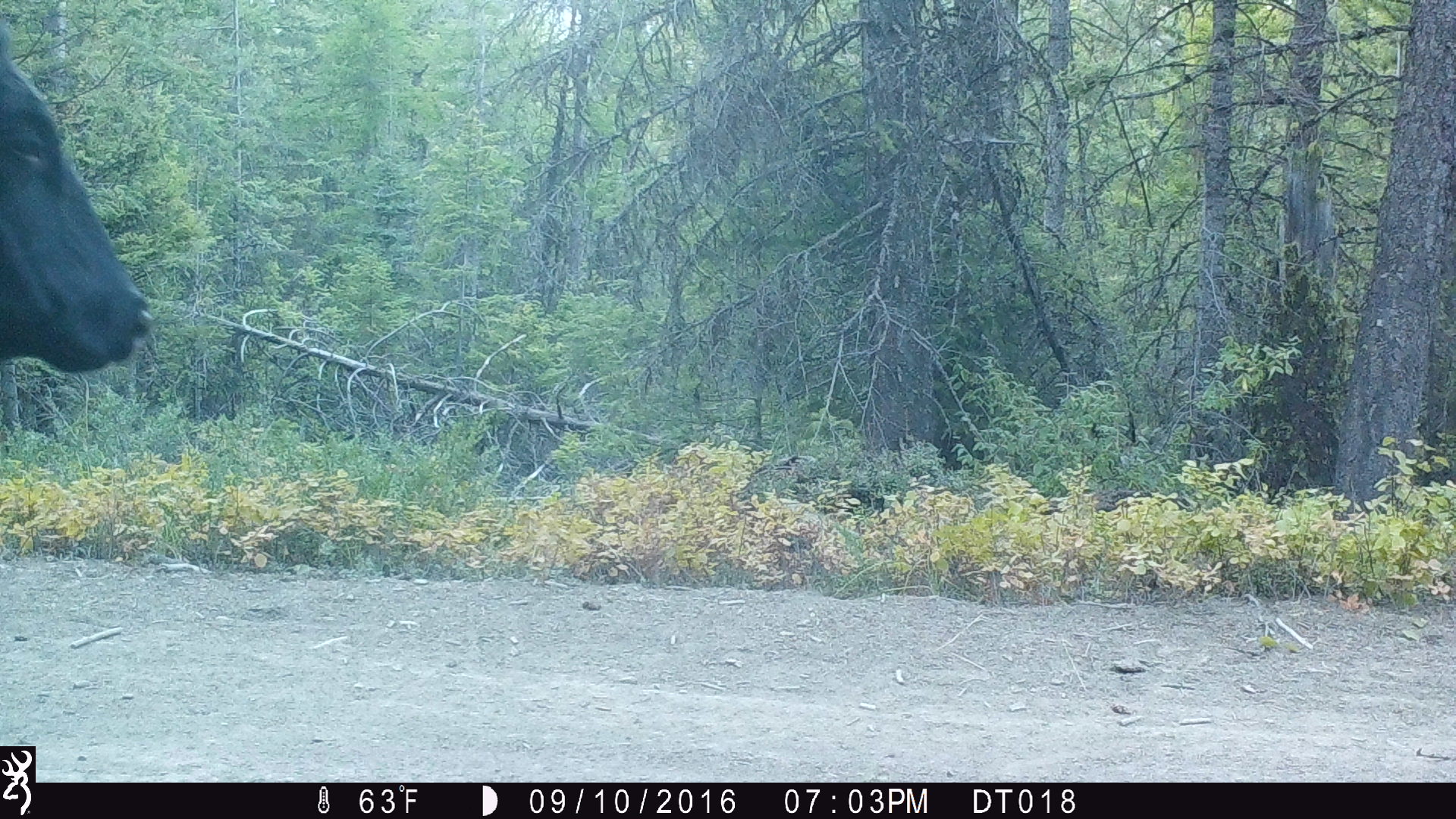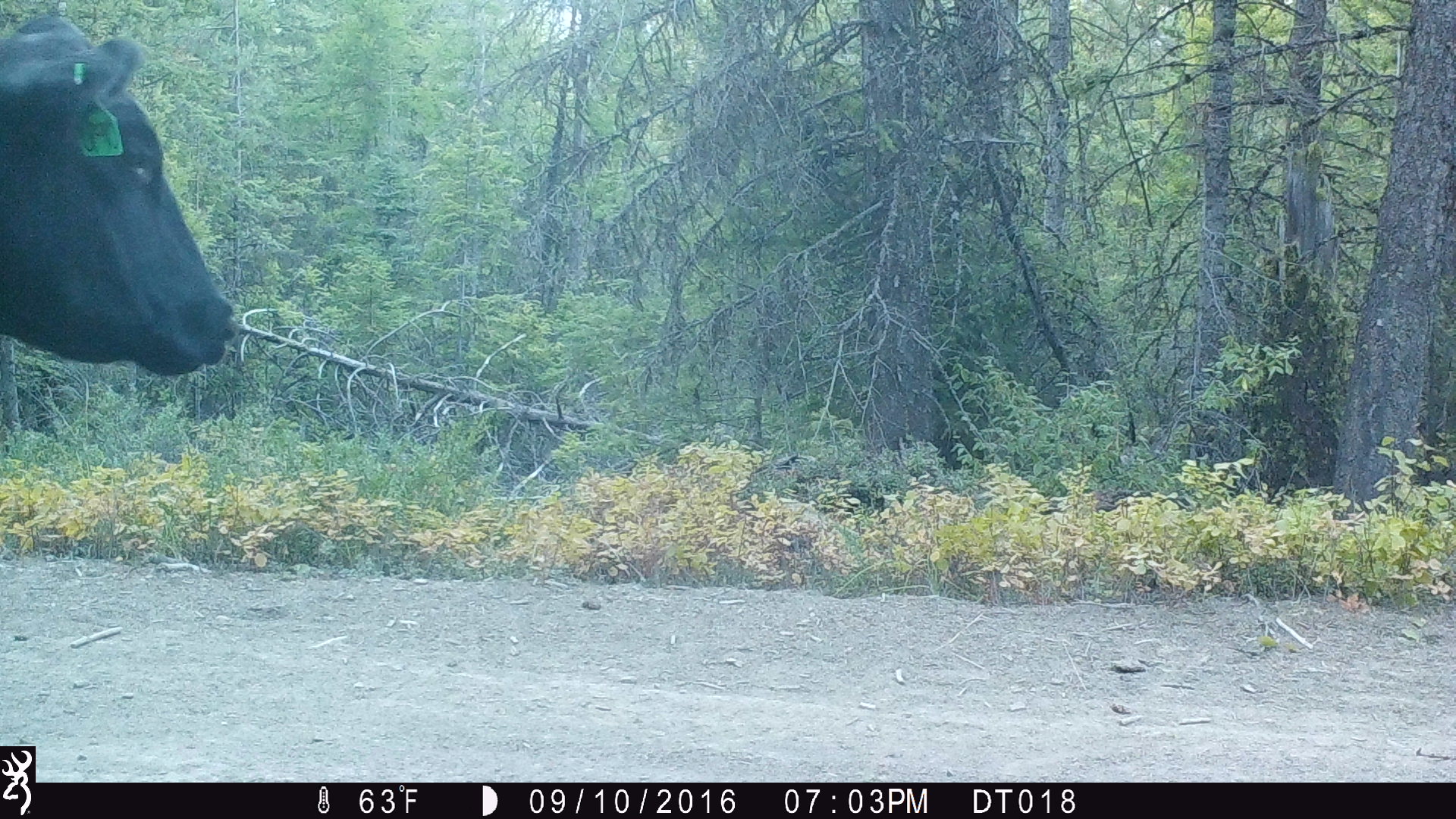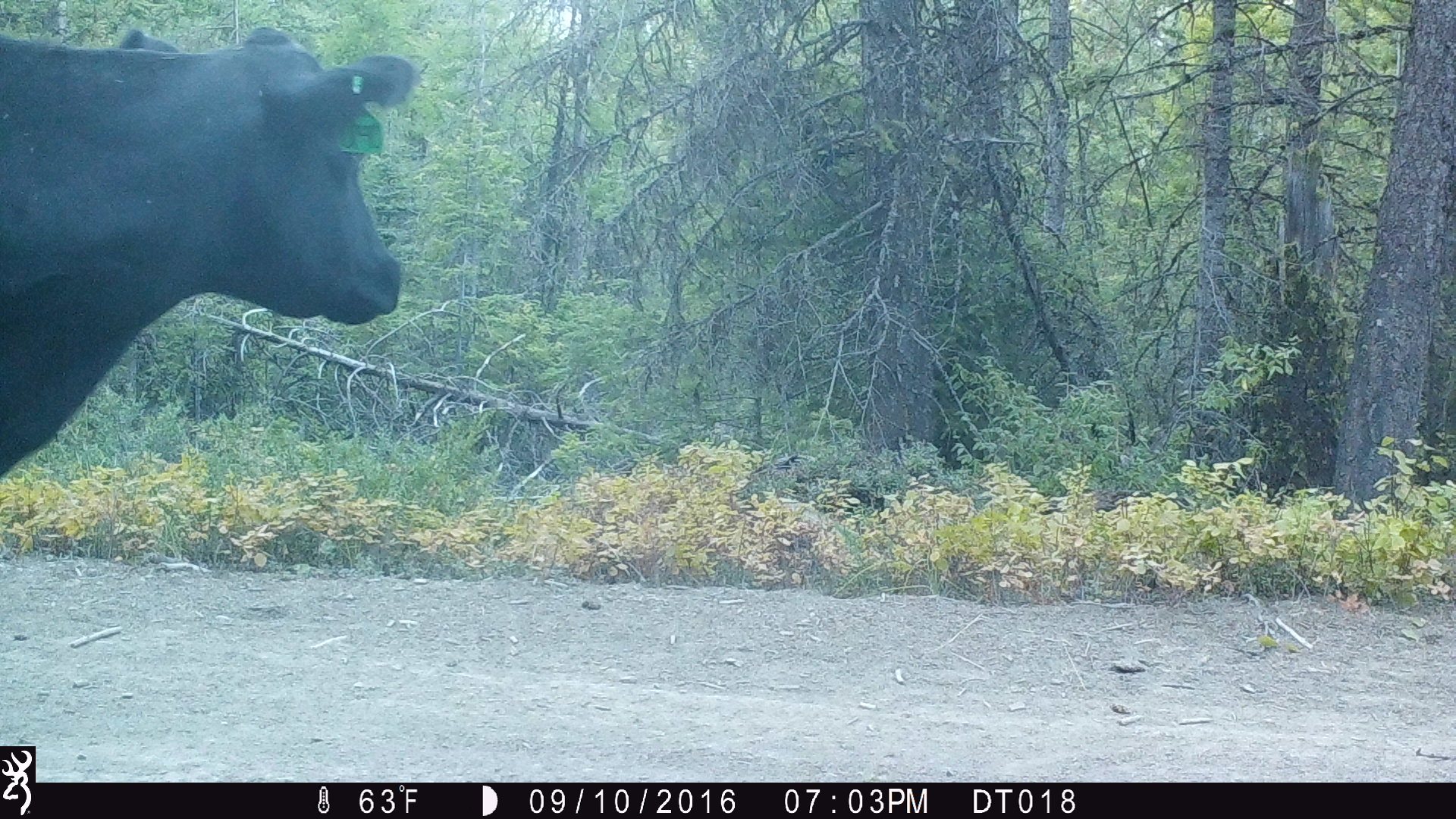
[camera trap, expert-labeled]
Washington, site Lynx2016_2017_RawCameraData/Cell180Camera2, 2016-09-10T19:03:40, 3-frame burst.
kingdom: Animalia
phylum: Chordata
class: Mammalia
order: Artiodactyla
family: Bovidae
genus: Bos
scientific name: Bos taurus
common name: domestic cattle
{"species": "domestic cattle (Bos taurus)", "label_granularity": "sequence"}